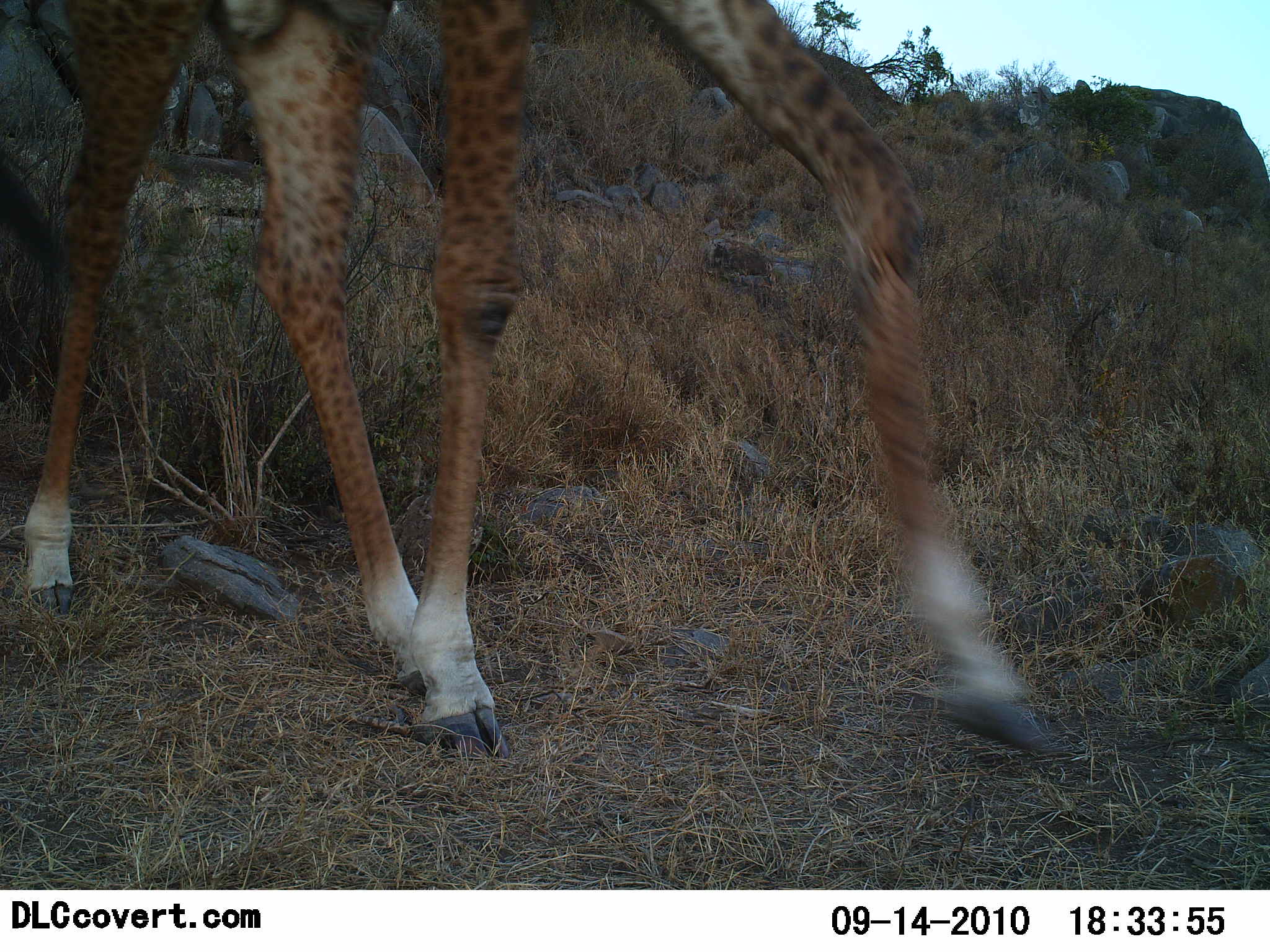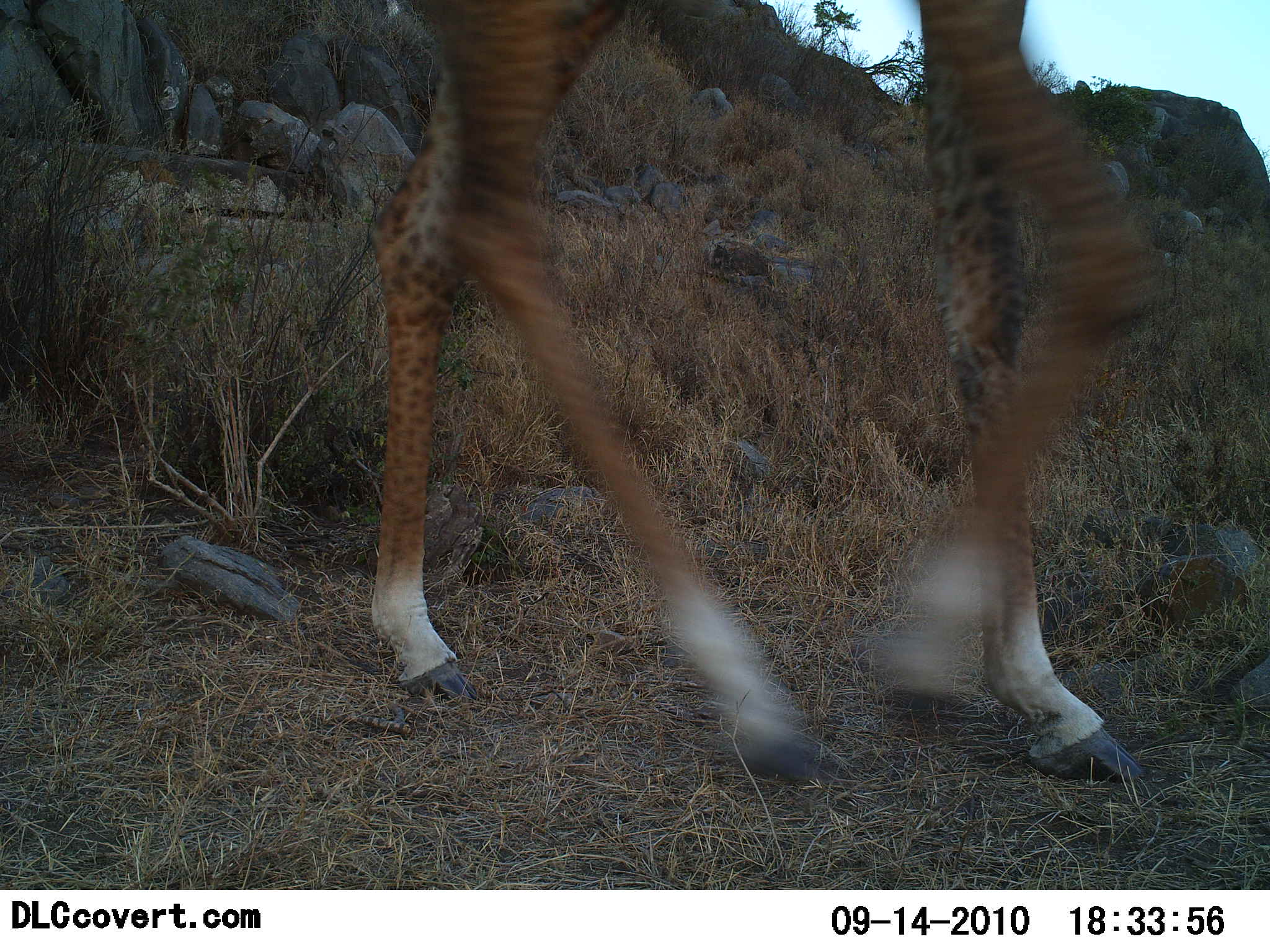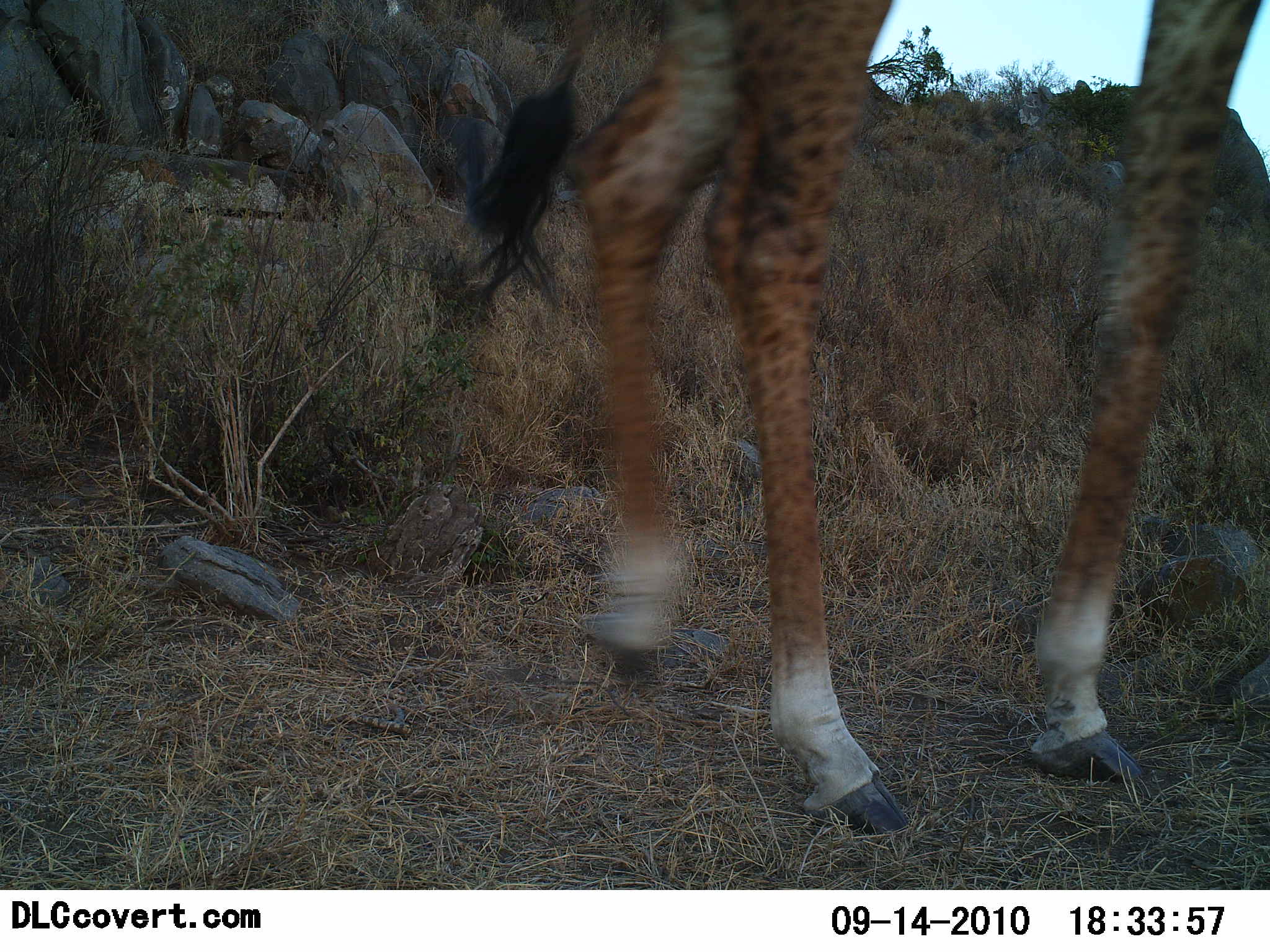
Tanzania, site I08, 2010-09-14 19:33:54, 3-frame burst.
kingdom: Animalia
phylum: Chordata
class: Mammalia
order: Artiodactyla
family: Giraffidae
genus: Giraffa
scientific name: Giraffa camelopardalis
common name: giraffe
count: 1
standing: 0%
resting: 0%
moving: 100%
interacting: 0%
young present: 6%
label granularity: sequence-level